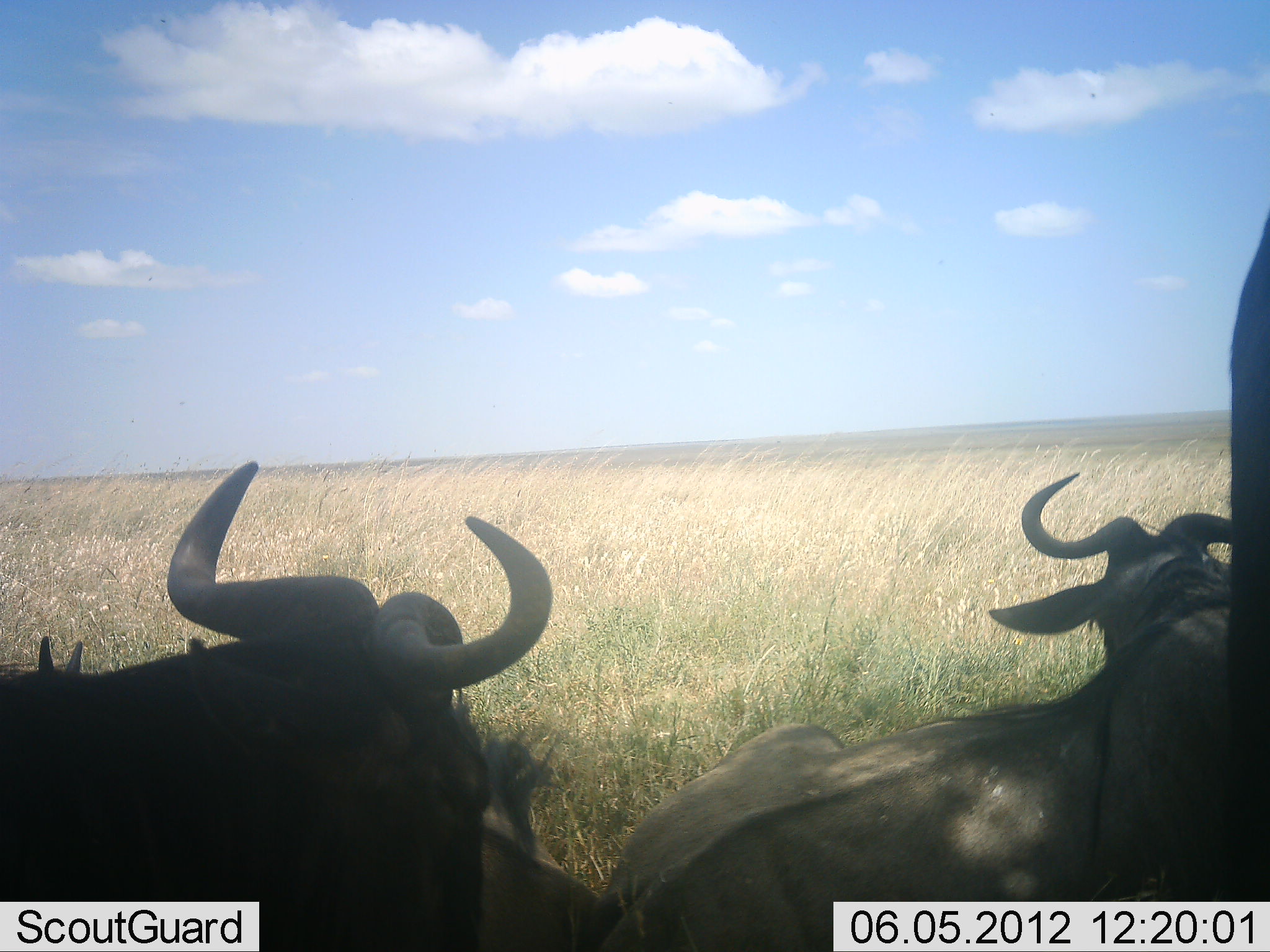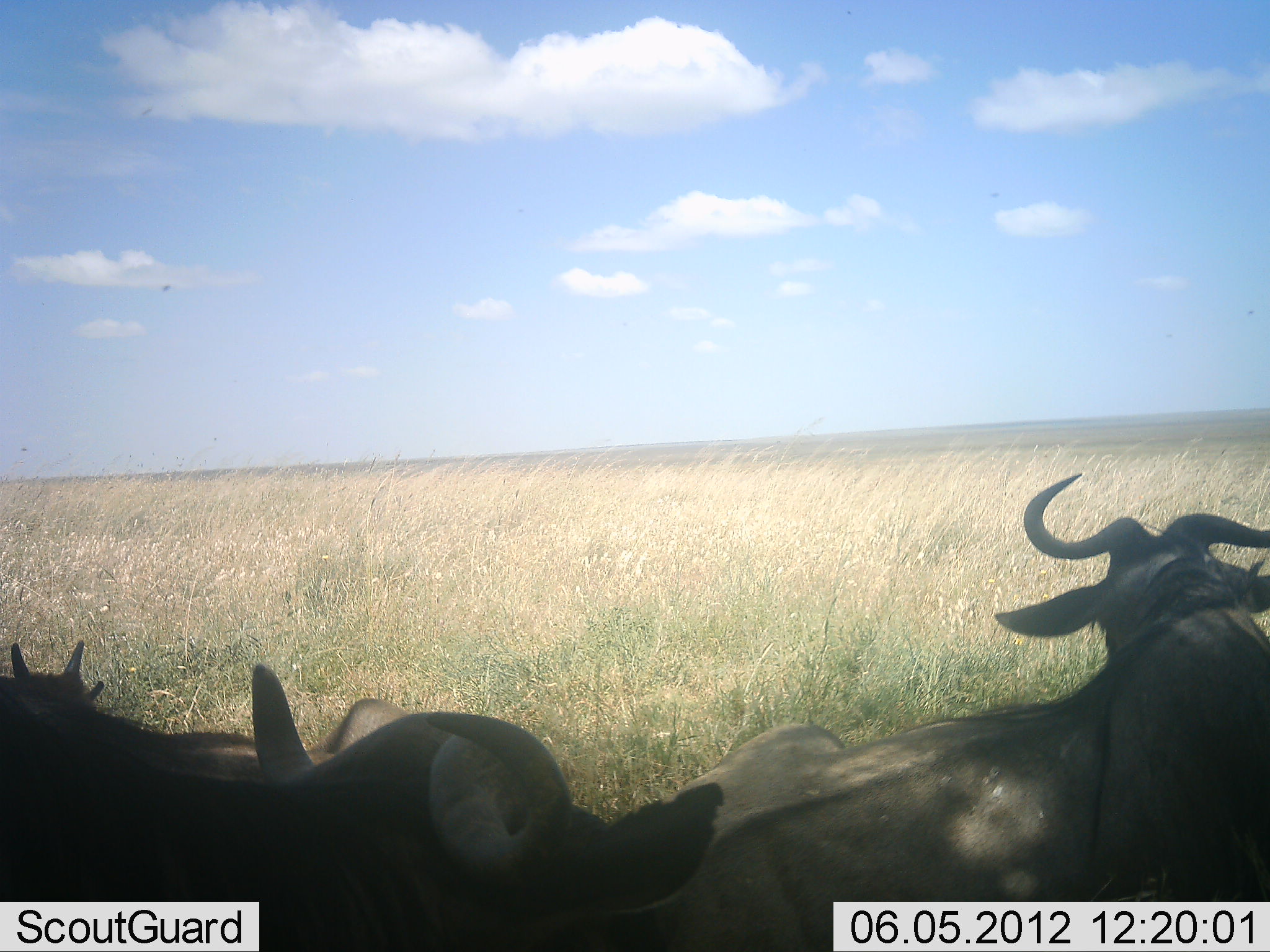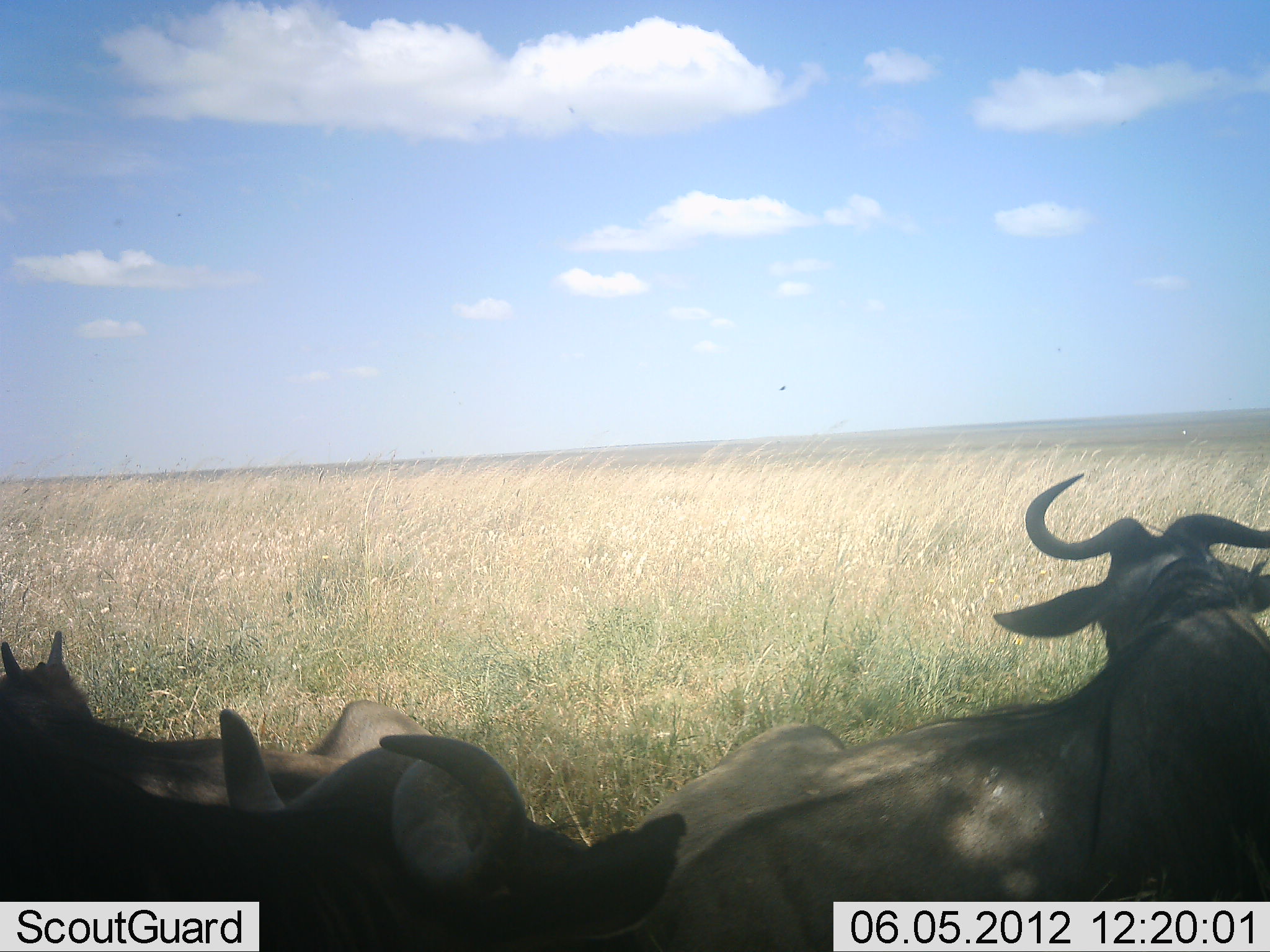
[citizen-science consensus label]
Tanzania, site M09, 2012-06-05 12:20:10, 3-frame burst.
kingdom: Animalia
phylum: Chordata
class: Mammalia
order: Artiodactyla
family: Bovidae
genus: Connochaetes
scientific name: Connochaetes taurinus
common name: blue wildebeest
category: wildebeest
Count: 4.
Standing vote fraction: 30%.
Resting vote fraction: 100%.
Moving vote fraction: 10%.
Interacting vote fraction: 0%.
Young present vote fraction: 60%.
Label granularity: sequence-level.